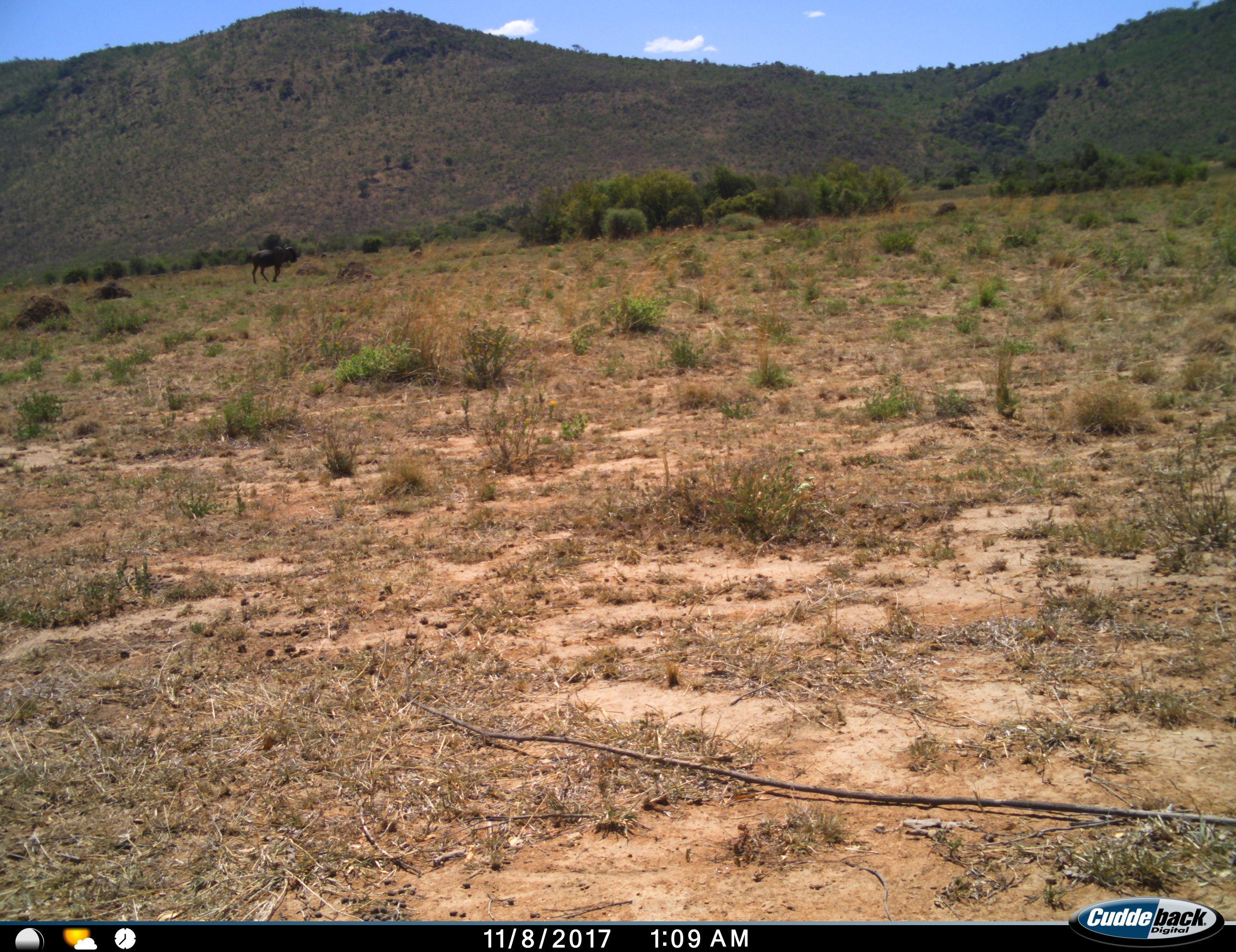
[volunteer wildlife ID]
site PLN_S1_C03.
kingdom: Animalia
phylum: Chordata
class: Mammalia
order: Artiodactyla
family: Bovidae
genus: Connochaetes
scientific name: Connochaetes taurinus taurinus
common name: blue wildebeest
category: wildebeestblue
Wildebeestblue (blue wildebeest) (Connochaetes taurinus taurinus), count 1. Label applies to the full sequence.